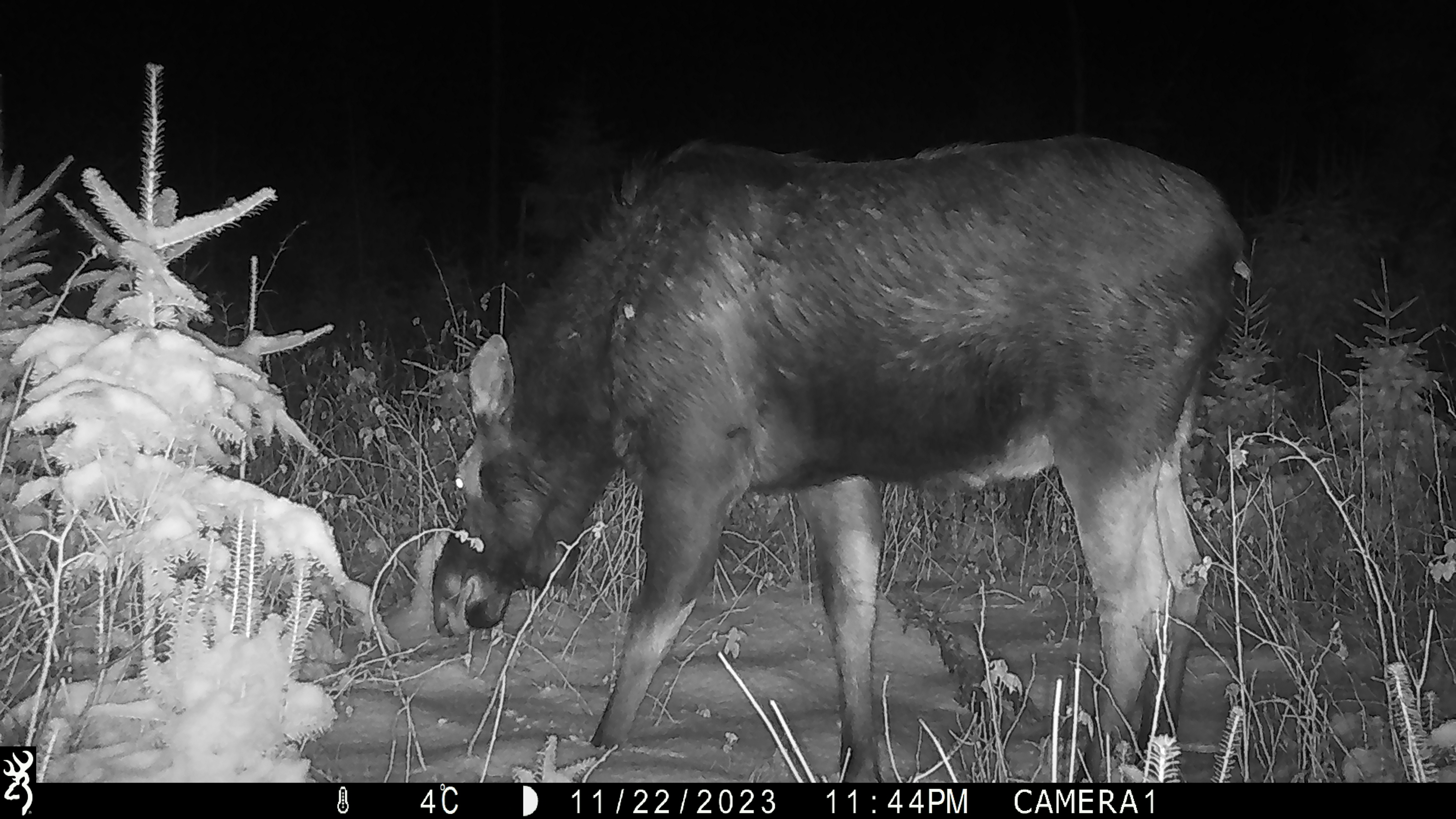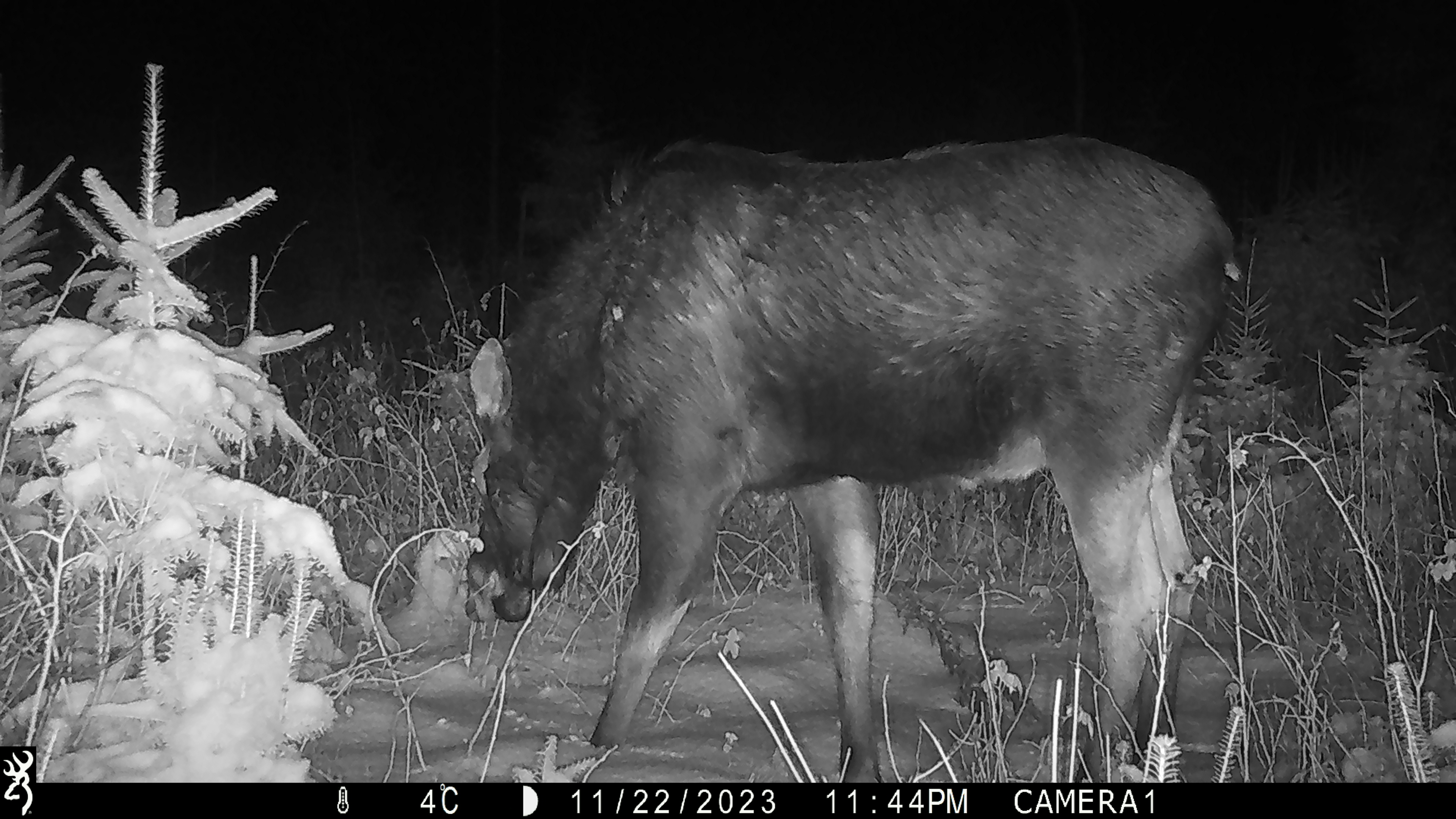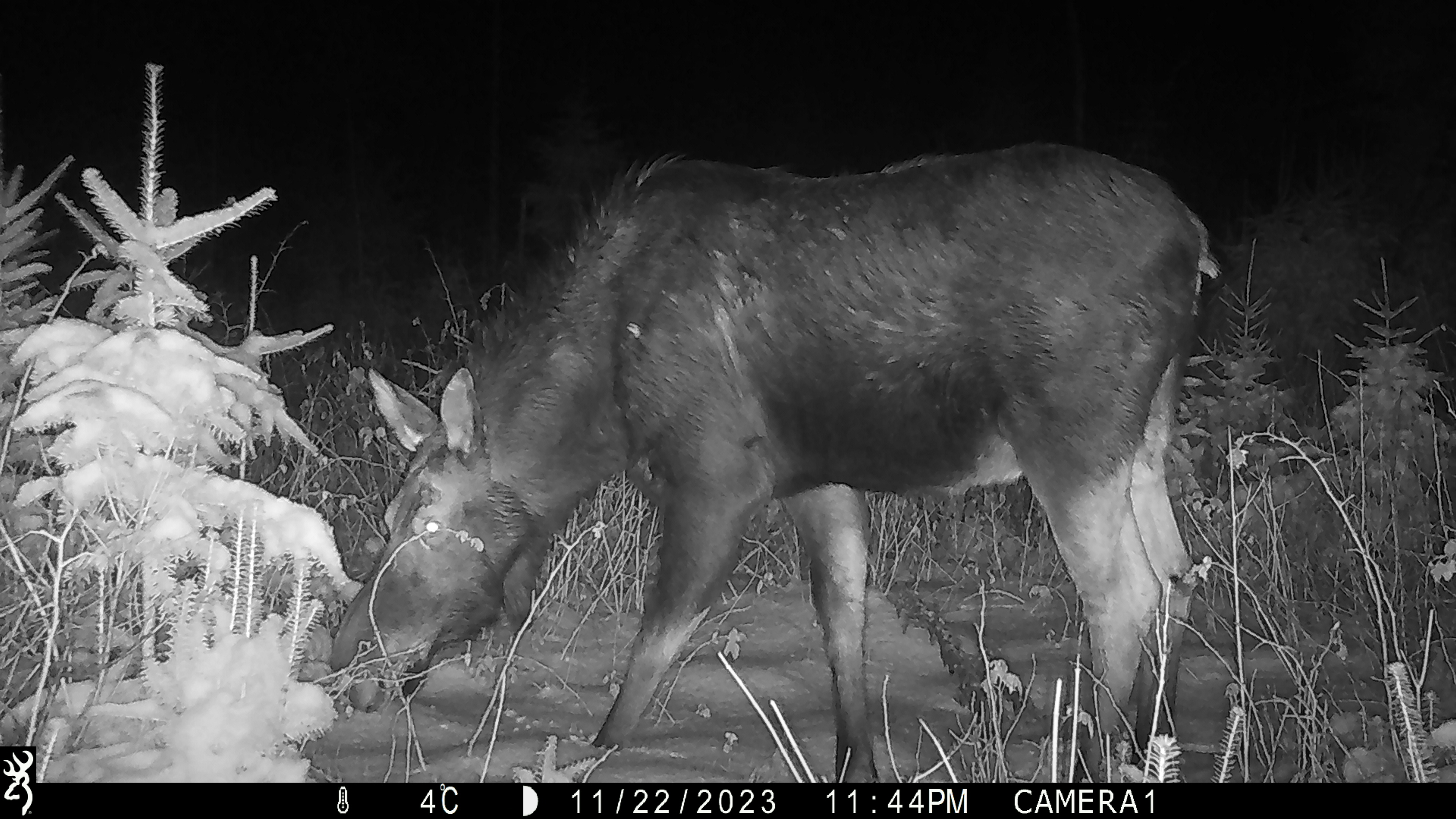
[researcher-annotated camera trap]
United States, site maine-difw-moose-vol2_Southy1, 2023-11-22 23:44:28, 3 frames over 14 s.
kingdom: Animalia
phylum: Chordata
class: Mammalia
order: Artiodactyla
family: Cervidae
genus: Alces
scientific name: Alces alces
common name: moose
Moose (Alces alces).